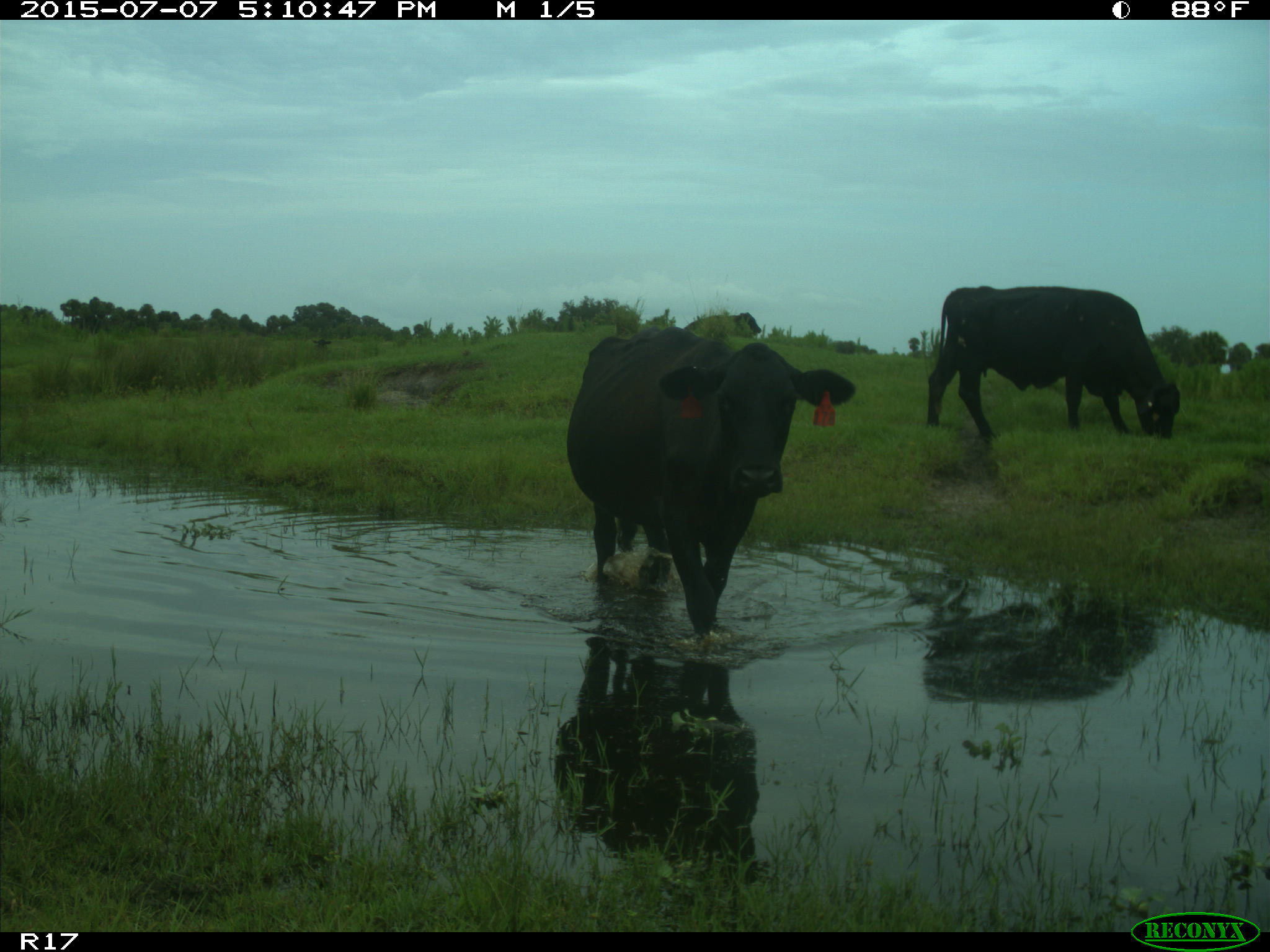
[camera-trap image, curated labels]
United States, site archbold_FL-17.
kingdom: Animalia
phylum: Chordata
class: Mammalia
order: Artiodactyla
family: Bovidae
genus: Bos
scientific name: Bos taurus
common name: domestic cow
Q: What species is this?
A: Bos taurus (domestic cow).